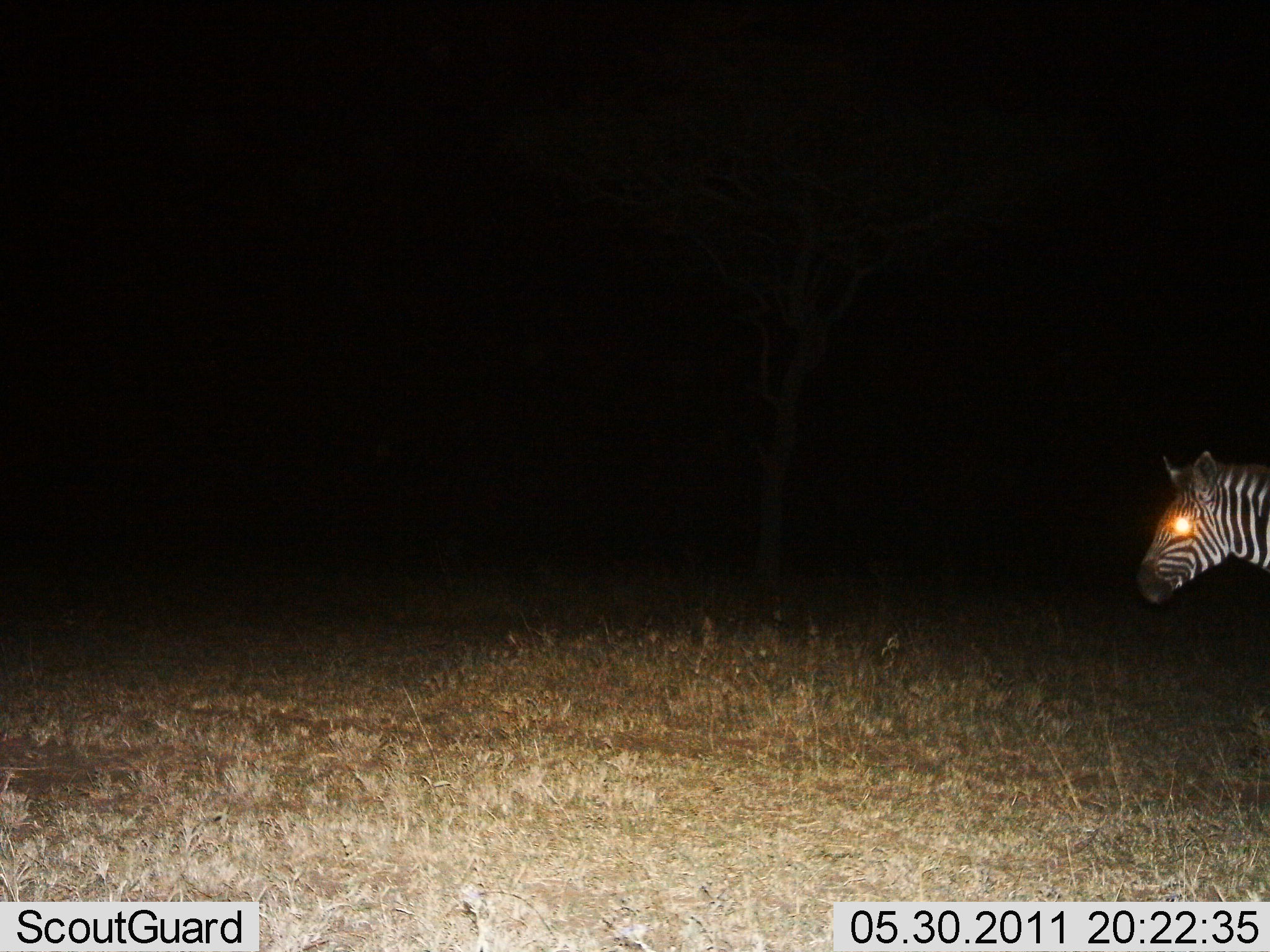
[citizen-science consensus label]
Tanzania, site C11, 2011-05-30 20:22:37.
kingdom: Animalia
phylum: Chordata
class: Mammalia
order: Perissodactyla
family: Equidae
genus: Equus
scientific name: Equus quagga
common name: plains zebra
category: zebra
Zebra (plains zebra) (Equus quagga), count 1. Behavior (volunteer vote fractions): standing 57%, resting 0%, moving 43%, interacting 0%. Young present (vote fraction): 0%. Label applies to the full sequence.